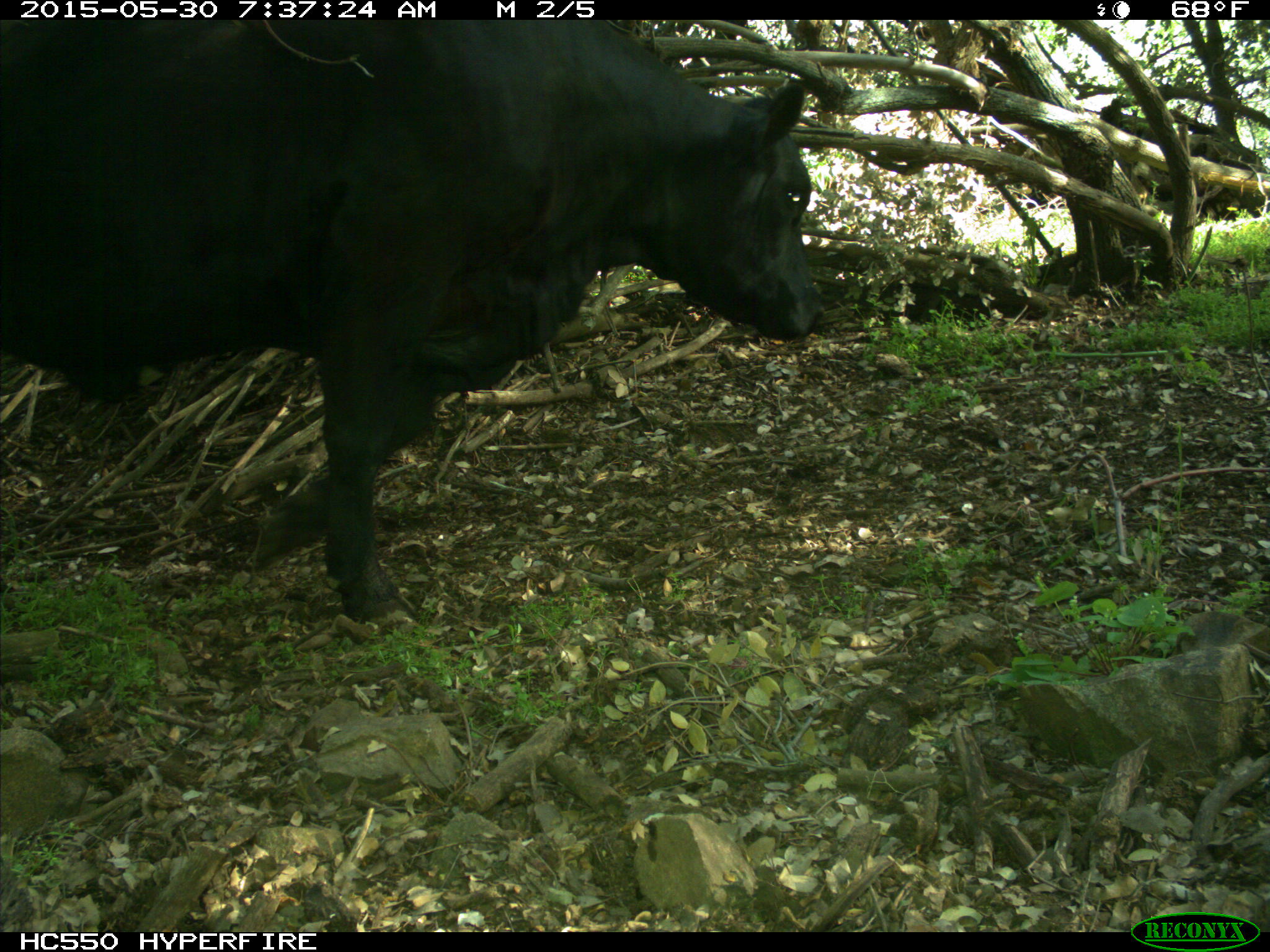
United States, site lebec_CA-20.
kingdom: Animalia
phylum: Chordata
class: Mammalia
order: Artiodactyla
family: Bovidae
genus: Bos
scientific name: Bos taurus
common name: domestic cow